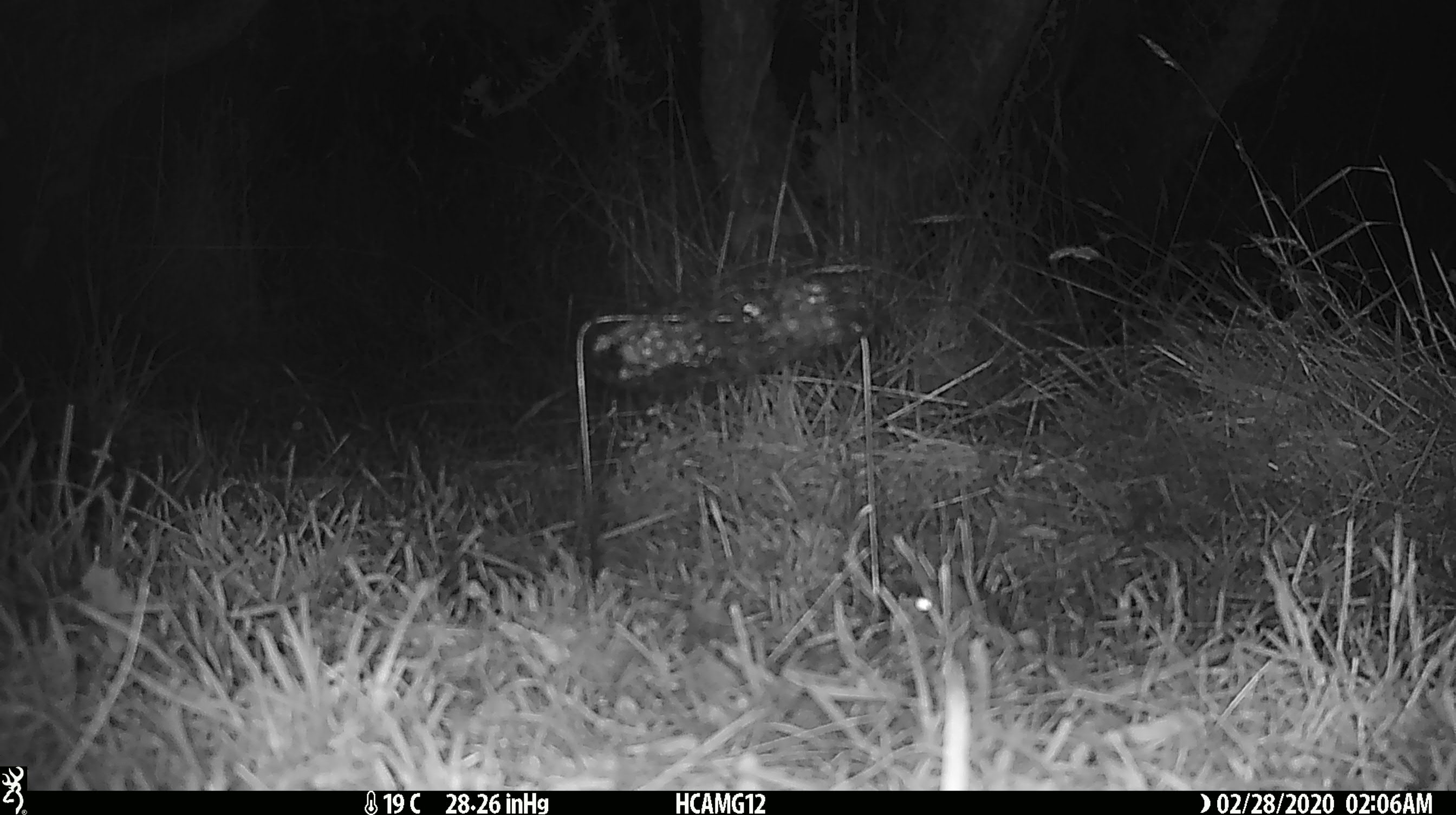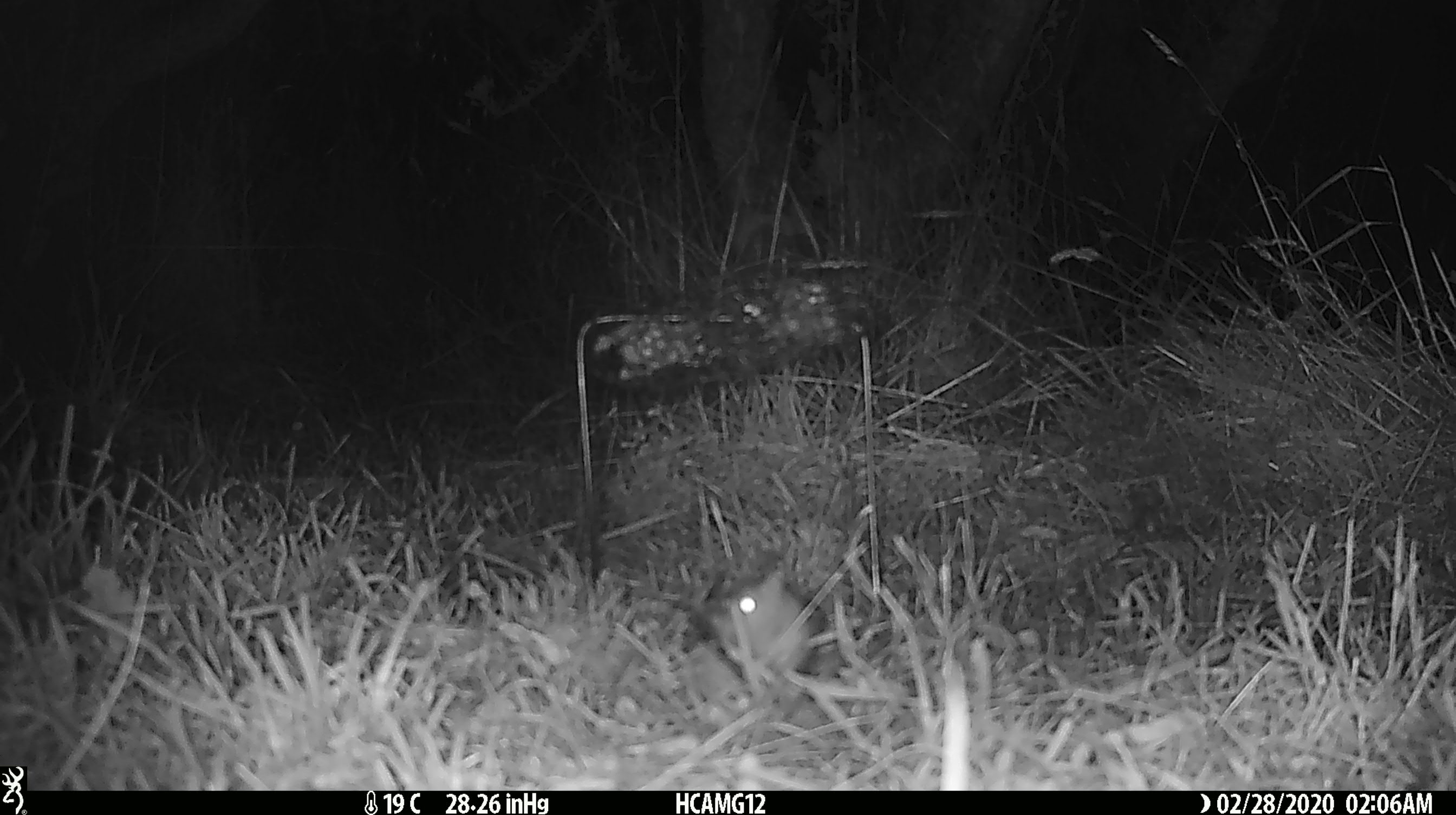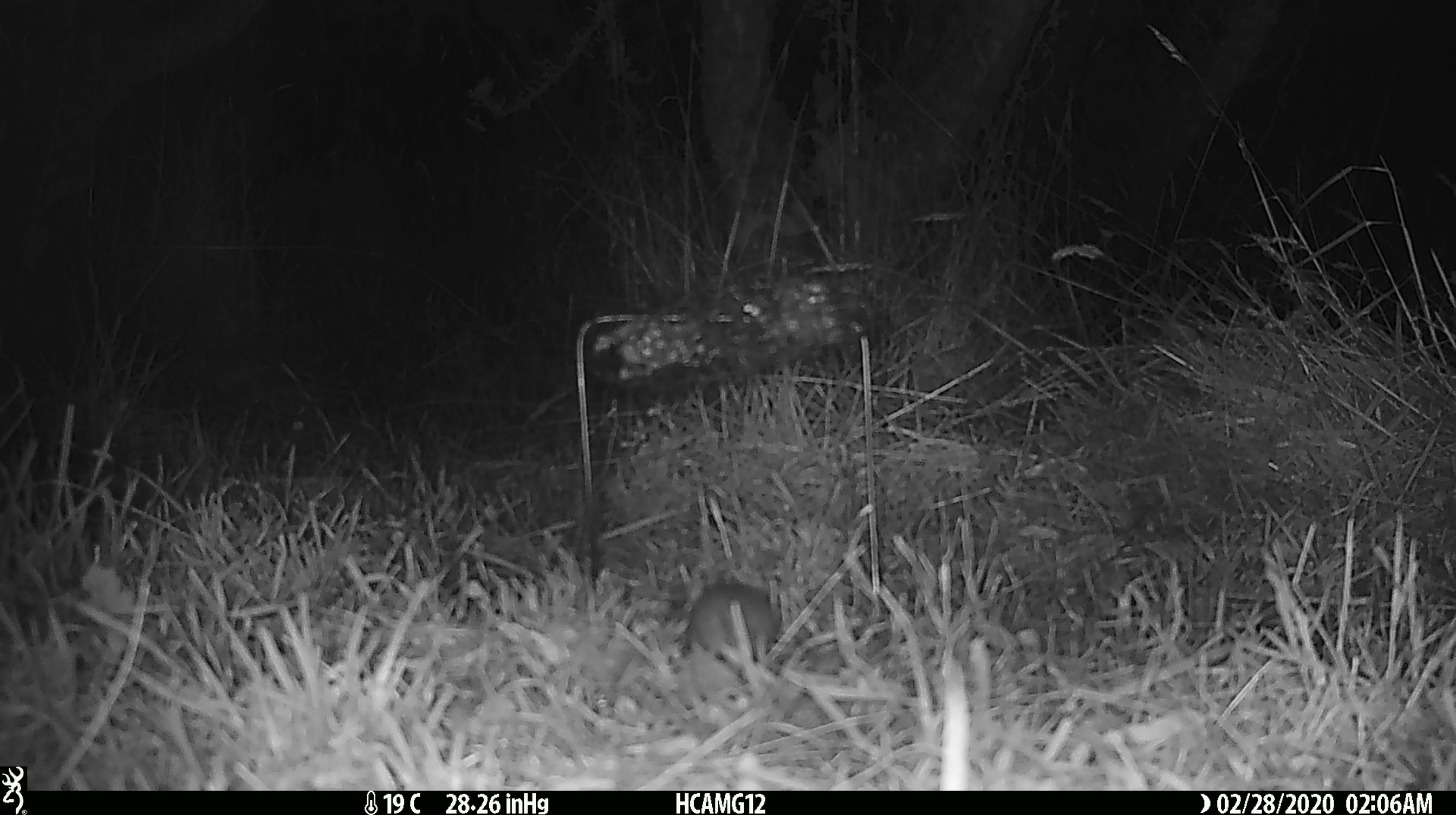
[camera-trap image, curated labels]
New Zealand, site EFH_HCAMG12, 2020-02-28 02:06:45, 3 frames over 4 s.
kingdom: Animalia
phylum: Chordata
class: Mammalia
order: Rodentia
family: Muridae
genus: Mus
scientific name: Mus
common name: mouse